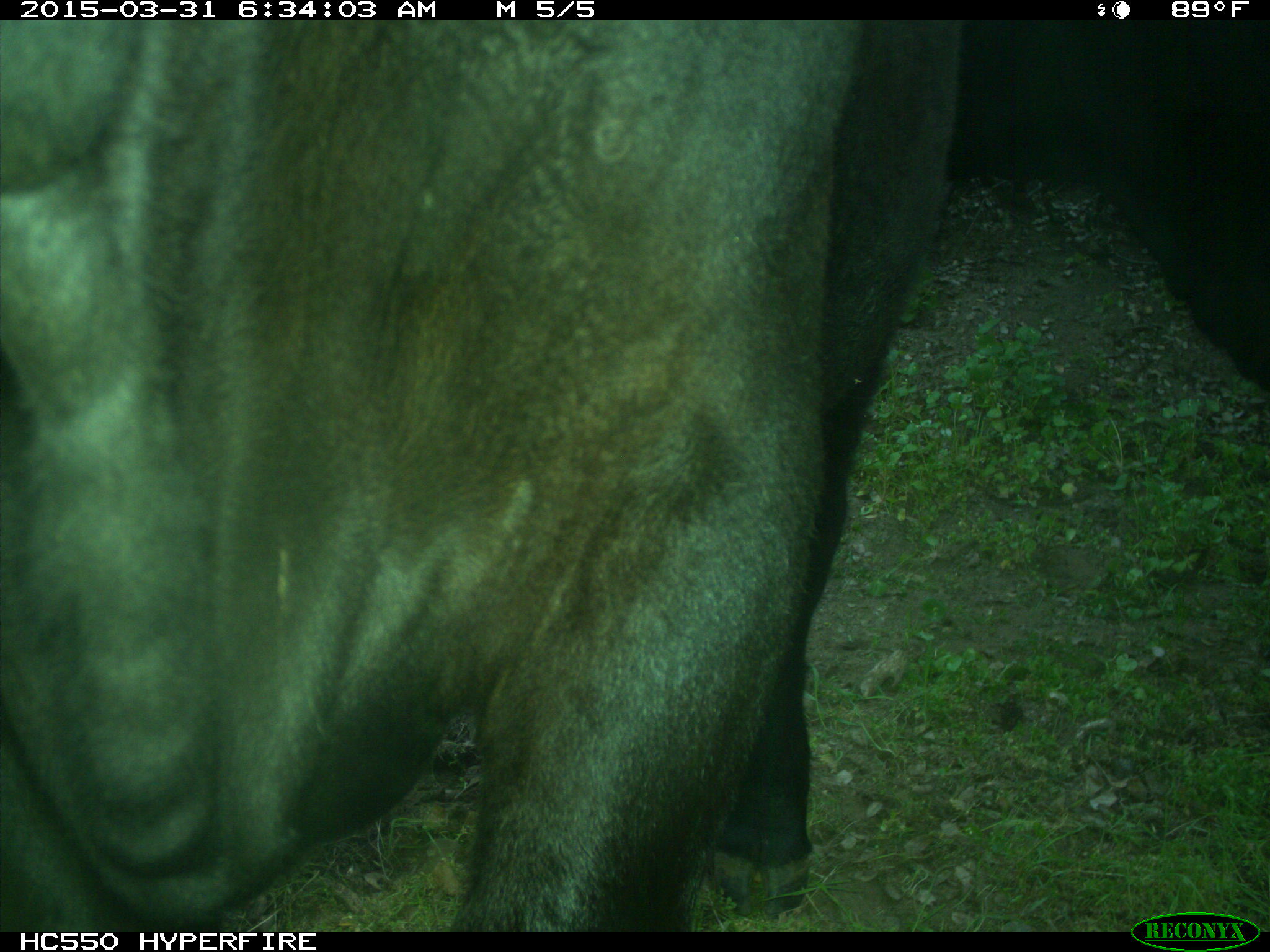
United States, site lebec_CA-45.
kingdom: Animalia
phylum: Chordata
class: Mammalia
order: Artiodactyla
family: Bovidae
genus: Bos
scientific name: Bos taurus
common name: domestic cow